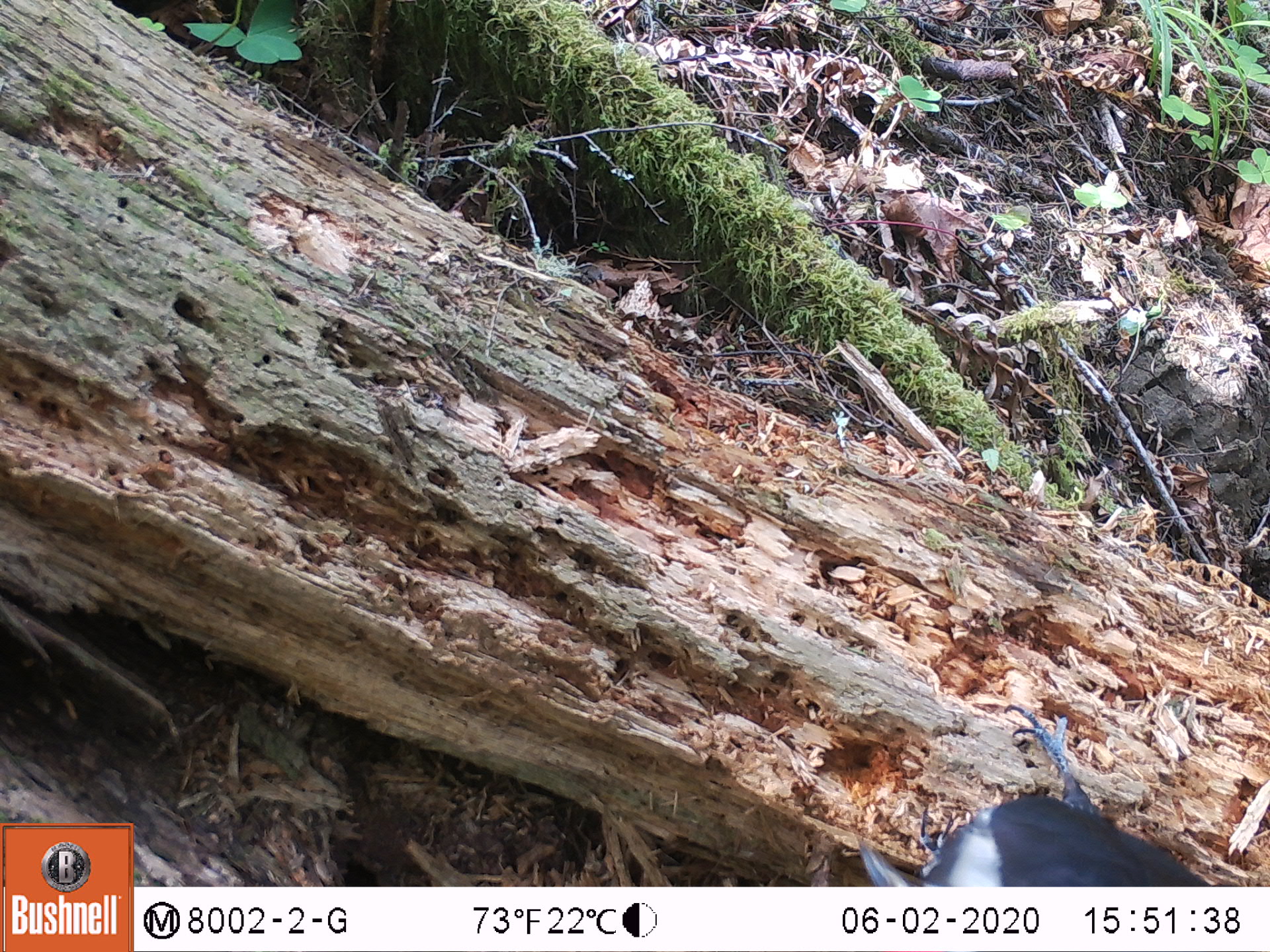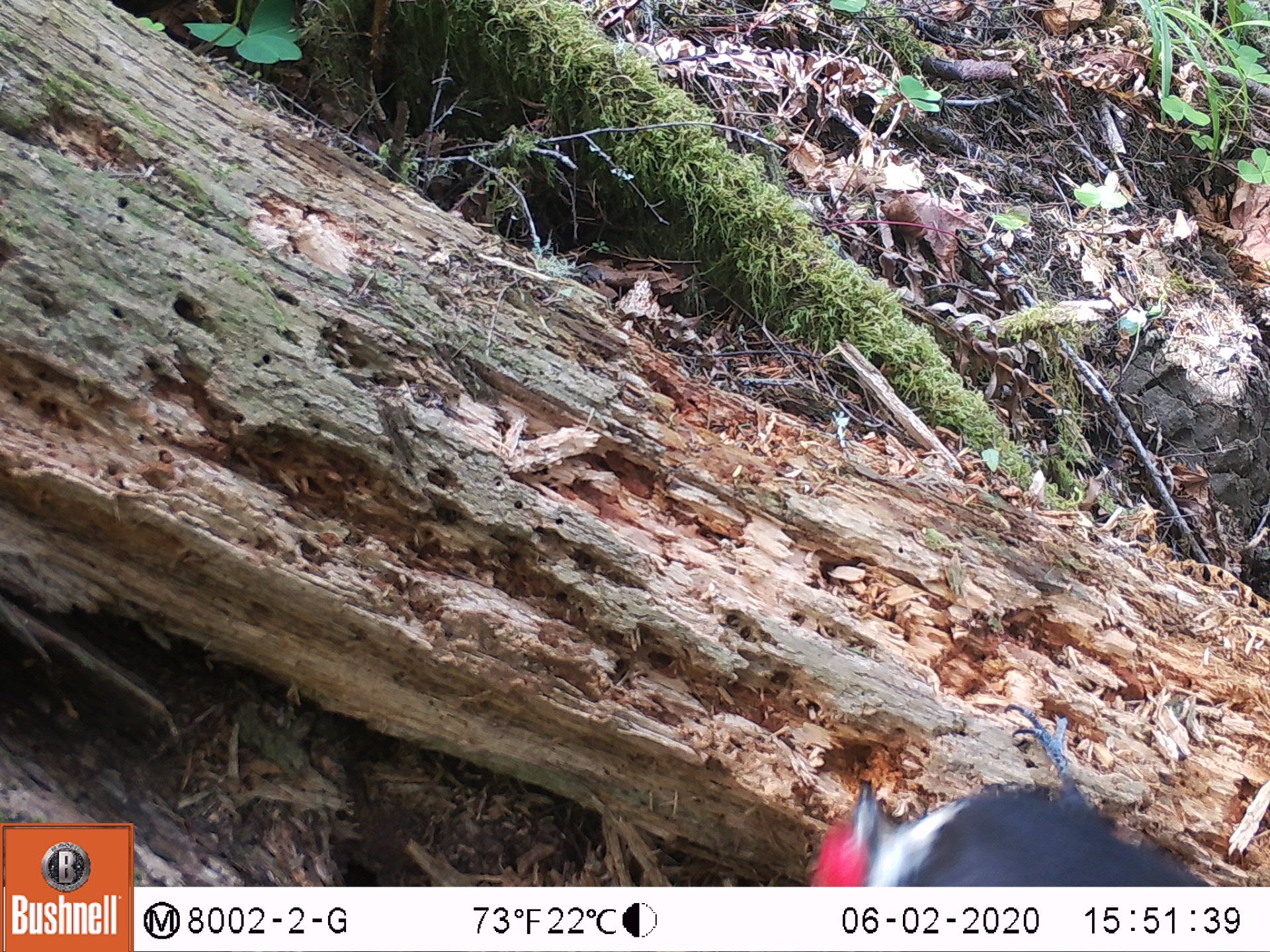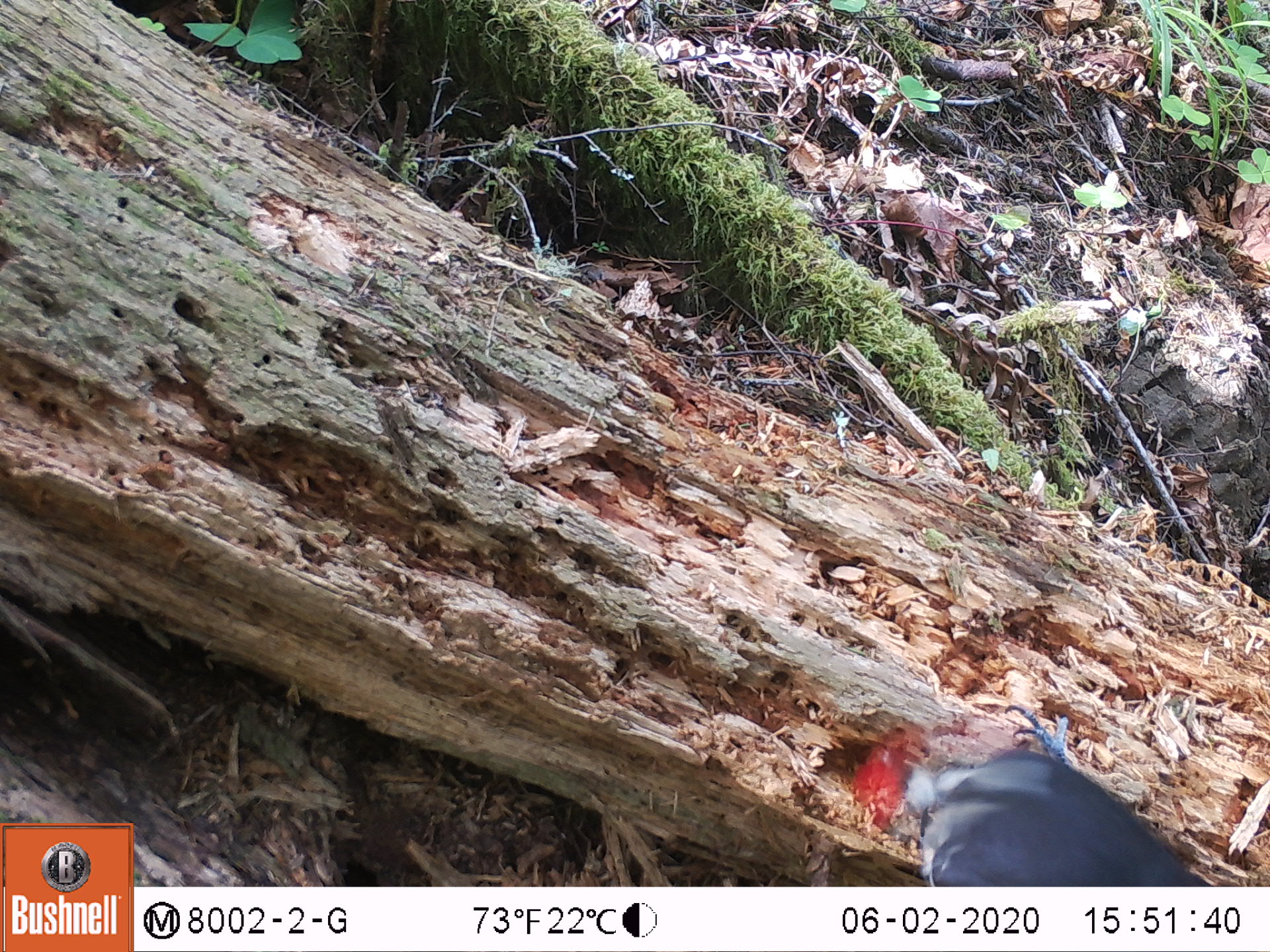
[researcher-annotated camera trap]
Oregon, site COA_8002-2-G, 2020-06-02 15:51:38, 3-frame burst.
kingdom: Animalia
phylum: Chordata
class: Aves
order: Piciformes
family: Picidae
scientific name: Picidae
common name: woodpeckers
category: picidae family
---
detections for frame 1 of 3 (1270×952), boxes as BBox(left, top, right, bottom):
picidae family: BBox(856, 702, 1212, 883)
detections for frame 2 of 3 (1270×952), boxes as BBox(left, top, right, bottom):
picidae family: BBox(808, 708, 1224, 880)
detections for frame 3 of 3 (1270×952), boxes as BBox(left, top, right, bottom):
picidae family: BBox(854, 713, 1201, 880)